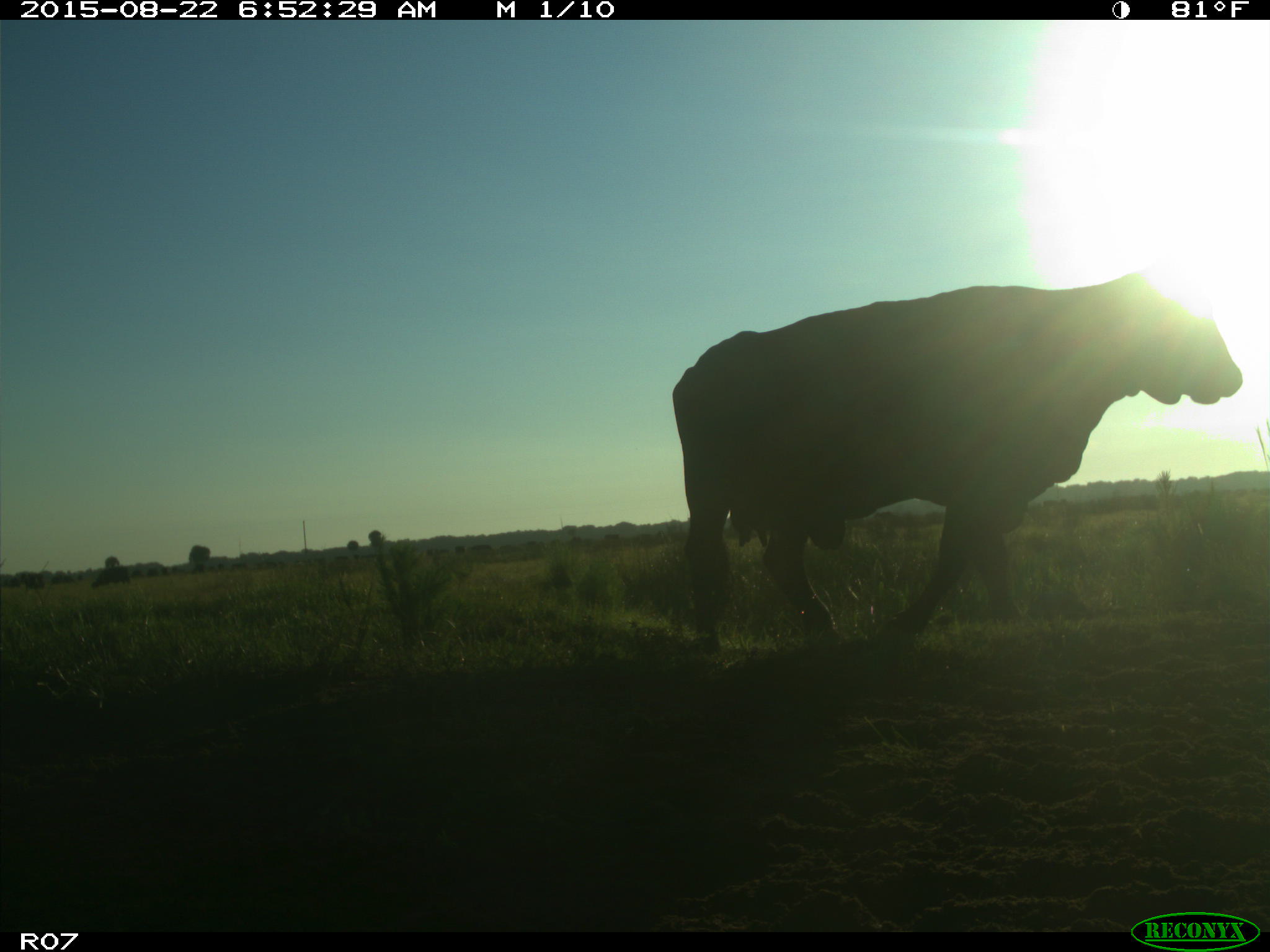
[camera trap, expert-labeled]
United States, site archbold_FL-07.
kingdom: Animalia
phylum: Chordata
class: Mammalia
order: Artiodactyla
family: Bovidae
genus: Bos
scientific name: Bos taurus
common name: domestic cow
Bos taurus (domestic cow).